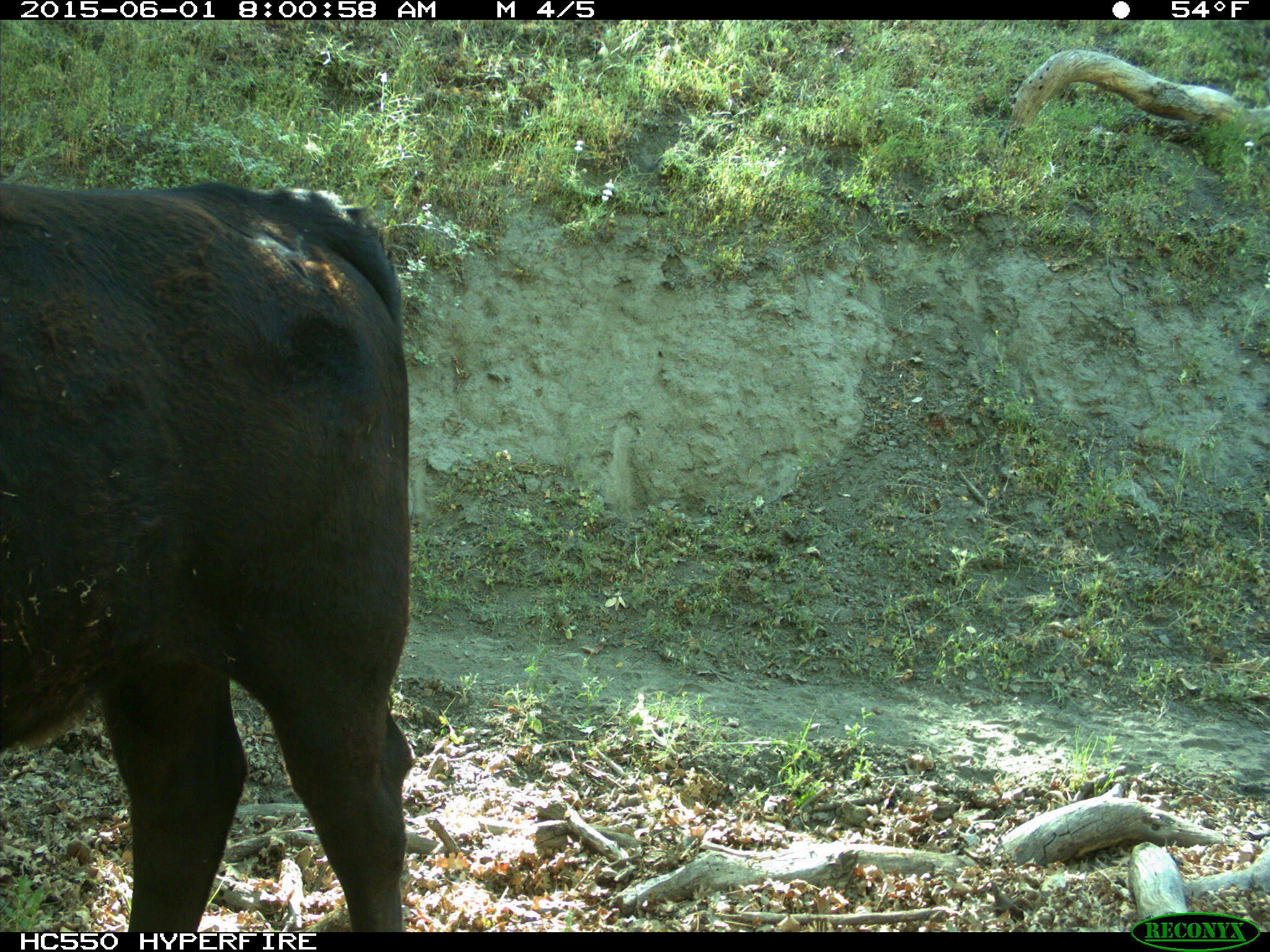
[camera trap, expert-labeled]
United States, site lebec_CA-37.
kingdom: Animalia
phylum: Chordata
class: Mammalia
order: Artiodactyla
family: Bovidae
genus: Bos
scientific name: Bos taurus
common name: domestic cow